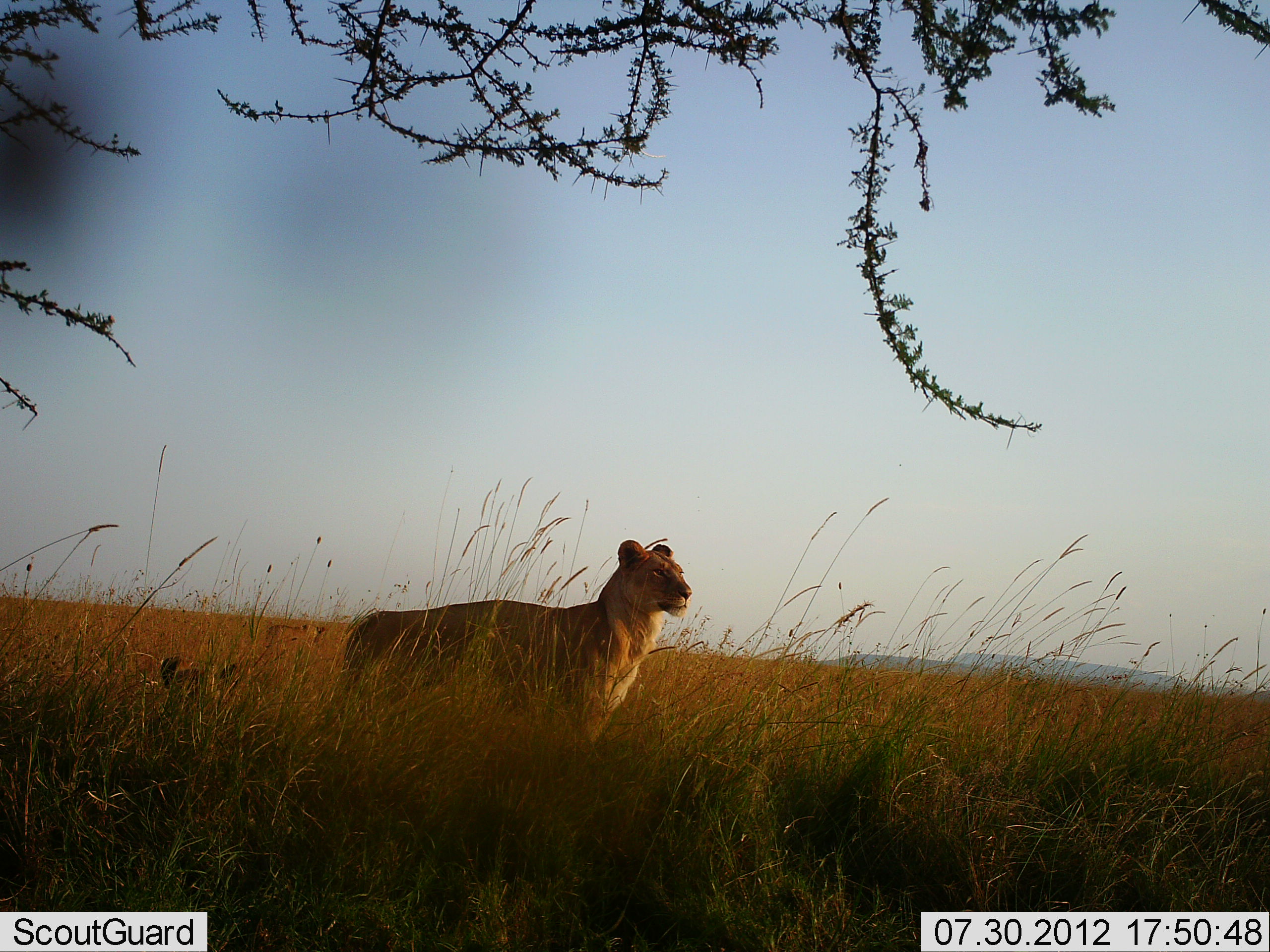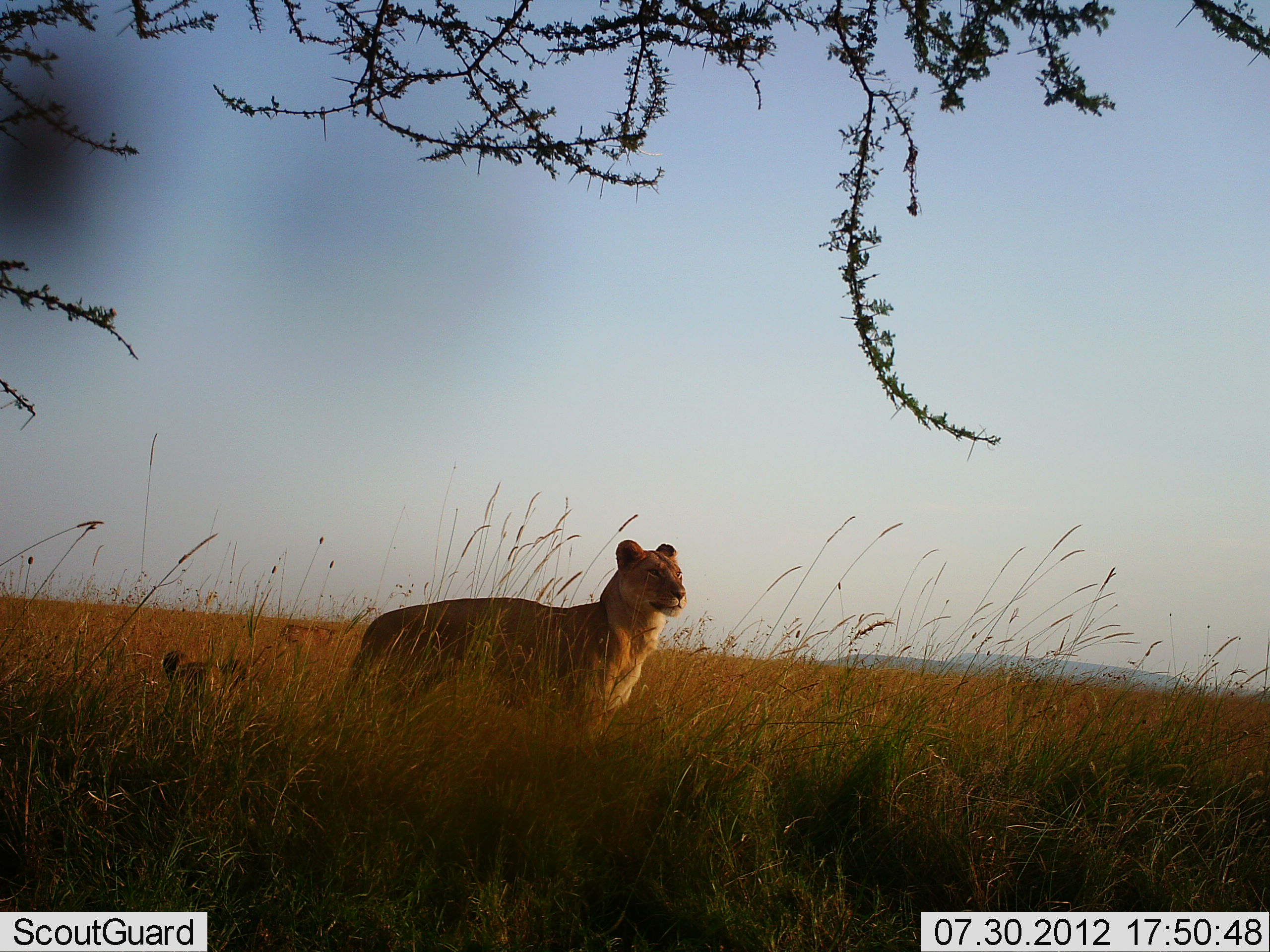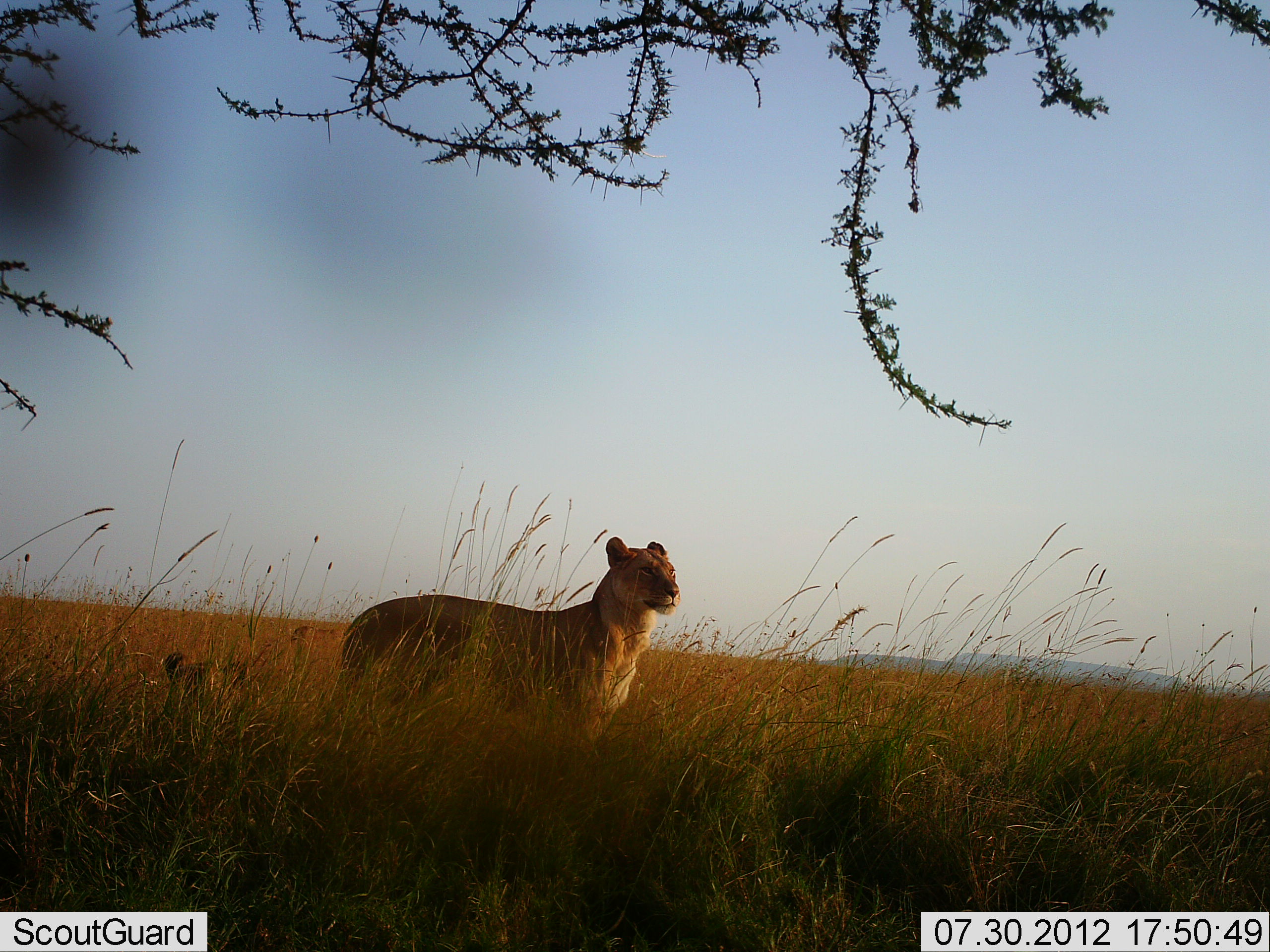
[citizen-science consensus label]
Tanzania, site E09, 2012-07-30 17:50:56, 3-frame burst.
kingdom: Animalia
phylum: Chordata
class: Mammalia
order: Carnivora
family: Felidae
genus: Panthera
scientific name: Panthera leo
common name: lion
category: lionfemale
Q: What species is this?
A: Lionfemale (lion) (Panthera leo).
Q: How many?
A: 2.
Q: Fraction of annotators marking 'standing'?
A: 100%.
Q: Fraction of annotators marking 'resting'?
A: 60%.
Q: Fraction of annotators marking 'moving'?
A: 40%.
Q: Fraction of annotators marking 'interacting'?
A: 0%.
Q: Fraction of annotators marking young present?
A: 20%.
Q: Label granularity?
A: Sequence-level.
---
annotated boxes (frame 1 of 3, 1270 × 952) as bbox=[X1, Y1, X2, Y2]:
animal: bbox=[342, 538, 691, 746]; bbox=[161, 655, 239, 702]; bbox=[265, 625, 326, 652]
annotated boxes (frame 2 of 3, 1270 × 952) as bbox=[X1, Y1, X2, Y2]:
animal: bbox=[344, 540, 686, 749]; bbox=[163, 649, 247, 726]; bbox=[265, 625, 337, 657]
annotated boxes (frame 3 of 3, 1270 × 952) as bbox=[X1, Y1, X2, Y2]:
animal: bbox=[342, 537, 681, 742]; bbox=[149, 652, 248, 751]; bbox=[290, 625, 344, 652]